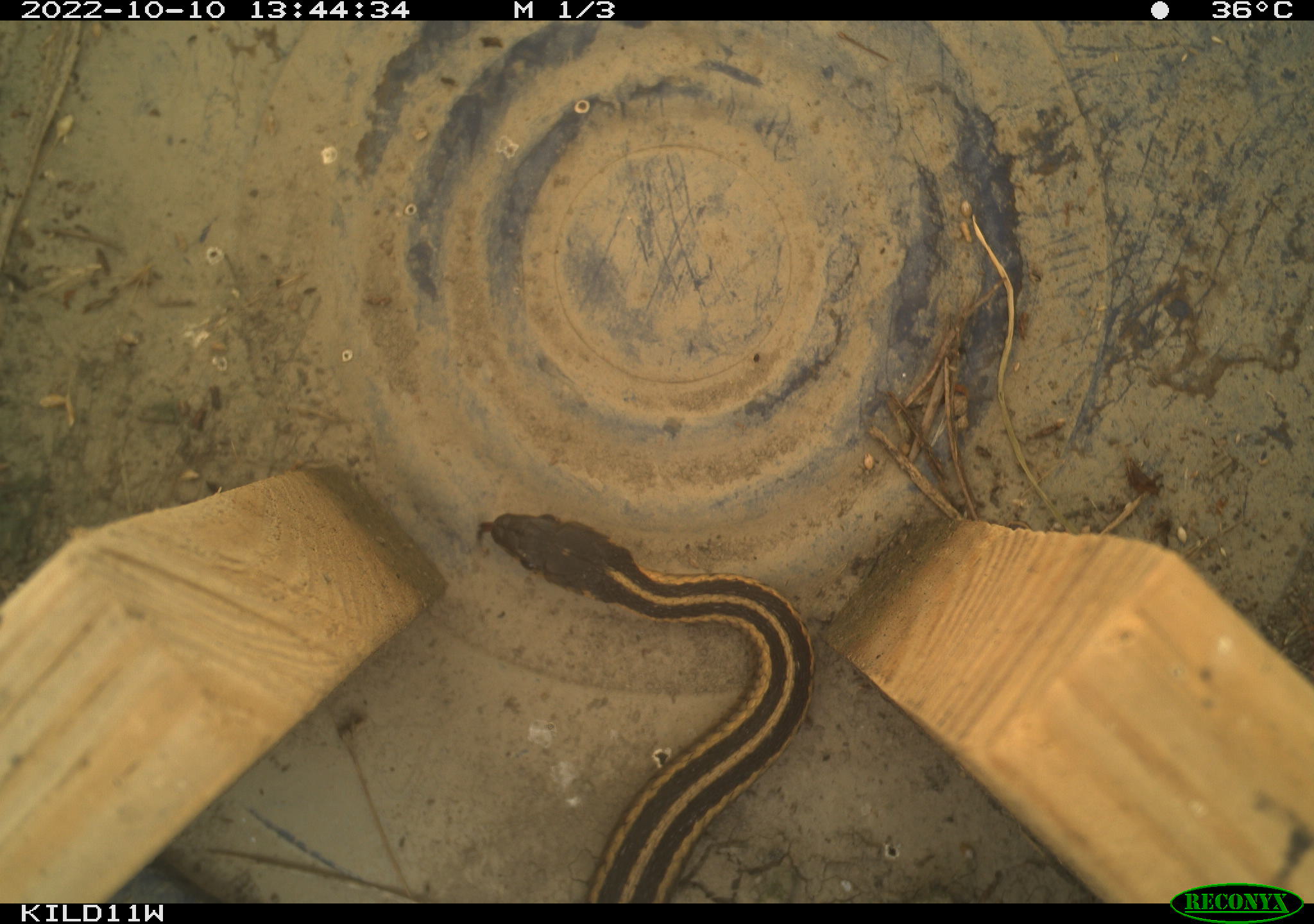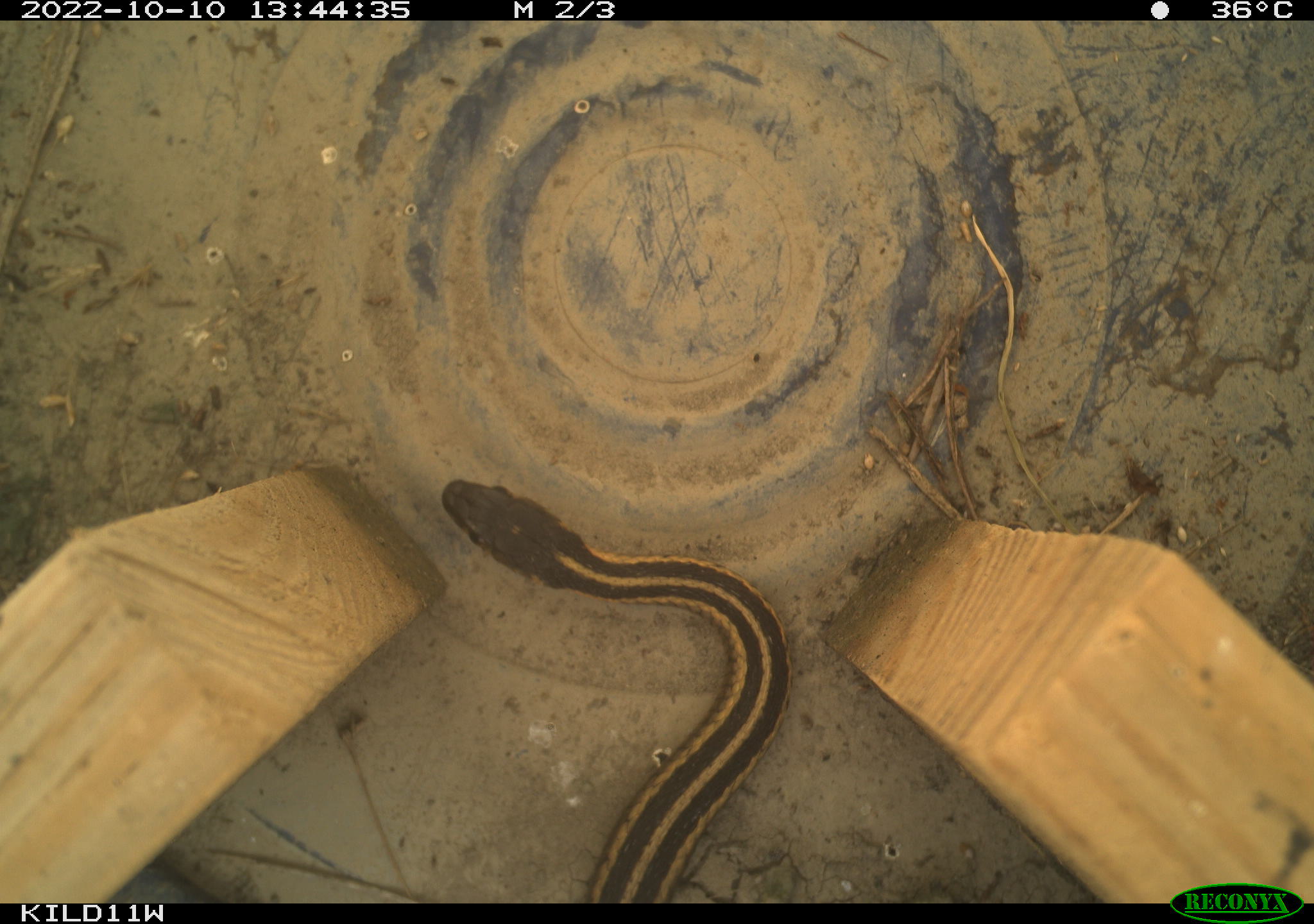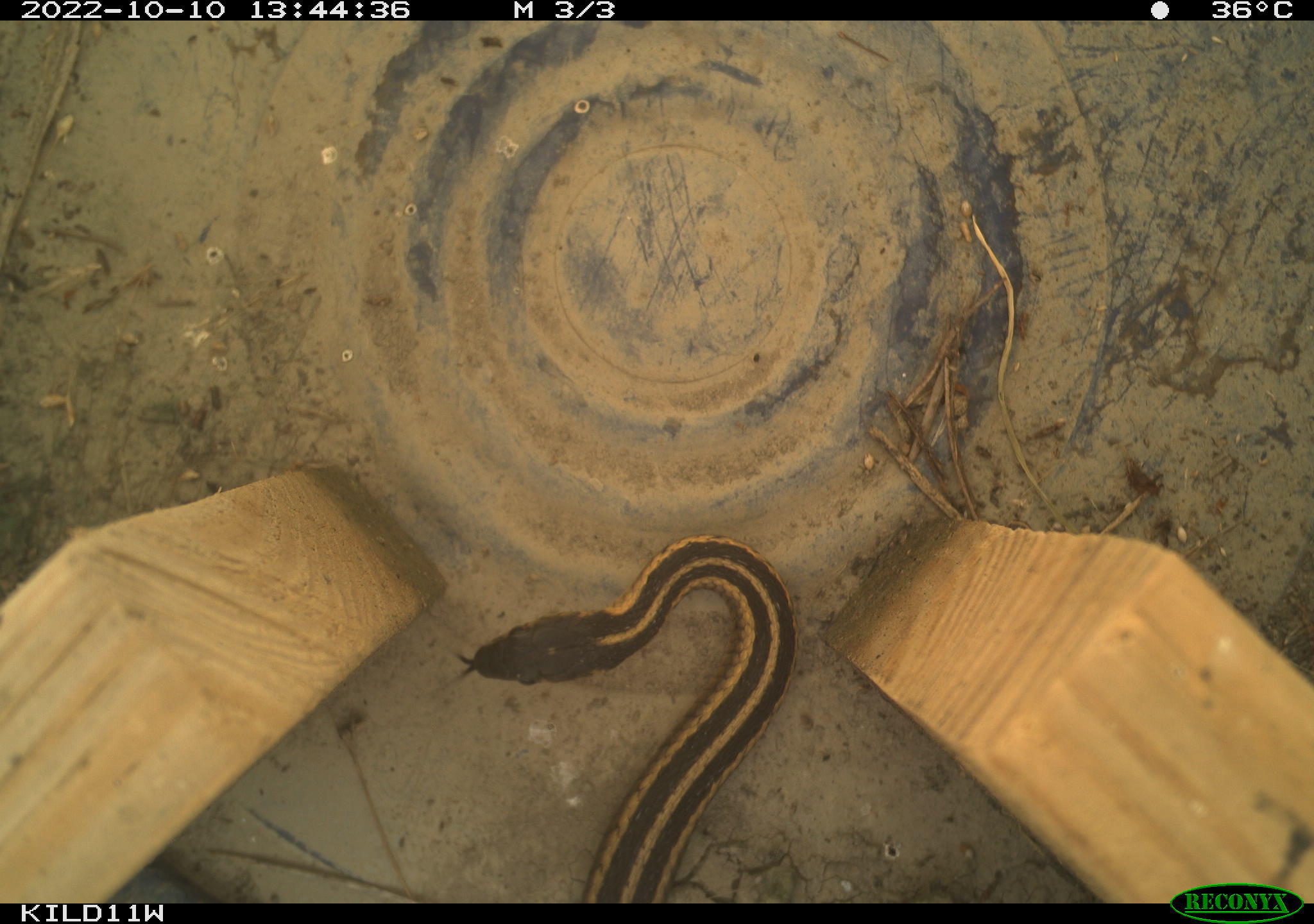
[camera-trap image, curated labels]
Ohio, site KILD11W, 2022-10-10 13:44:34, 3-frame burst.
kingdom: Animalia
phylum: Chordata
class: Reptilia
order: Squamata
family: Colubridae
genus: Thamnophis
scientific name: Thamnophis sirtalis sirtalis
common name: eastern gartersnake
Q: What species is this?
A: Eastern gartersnake (Thamnophis sirtalis sirtalis).